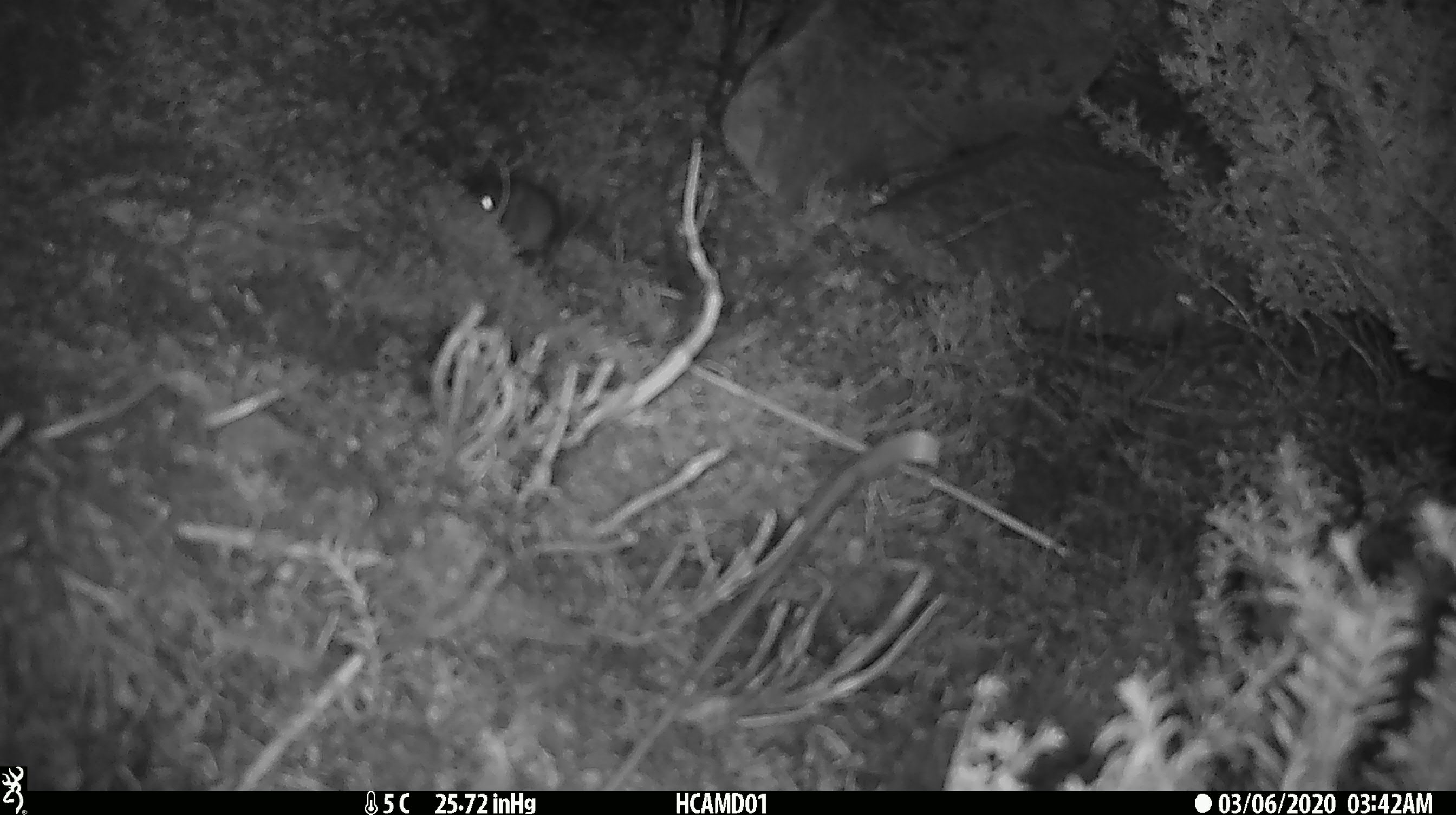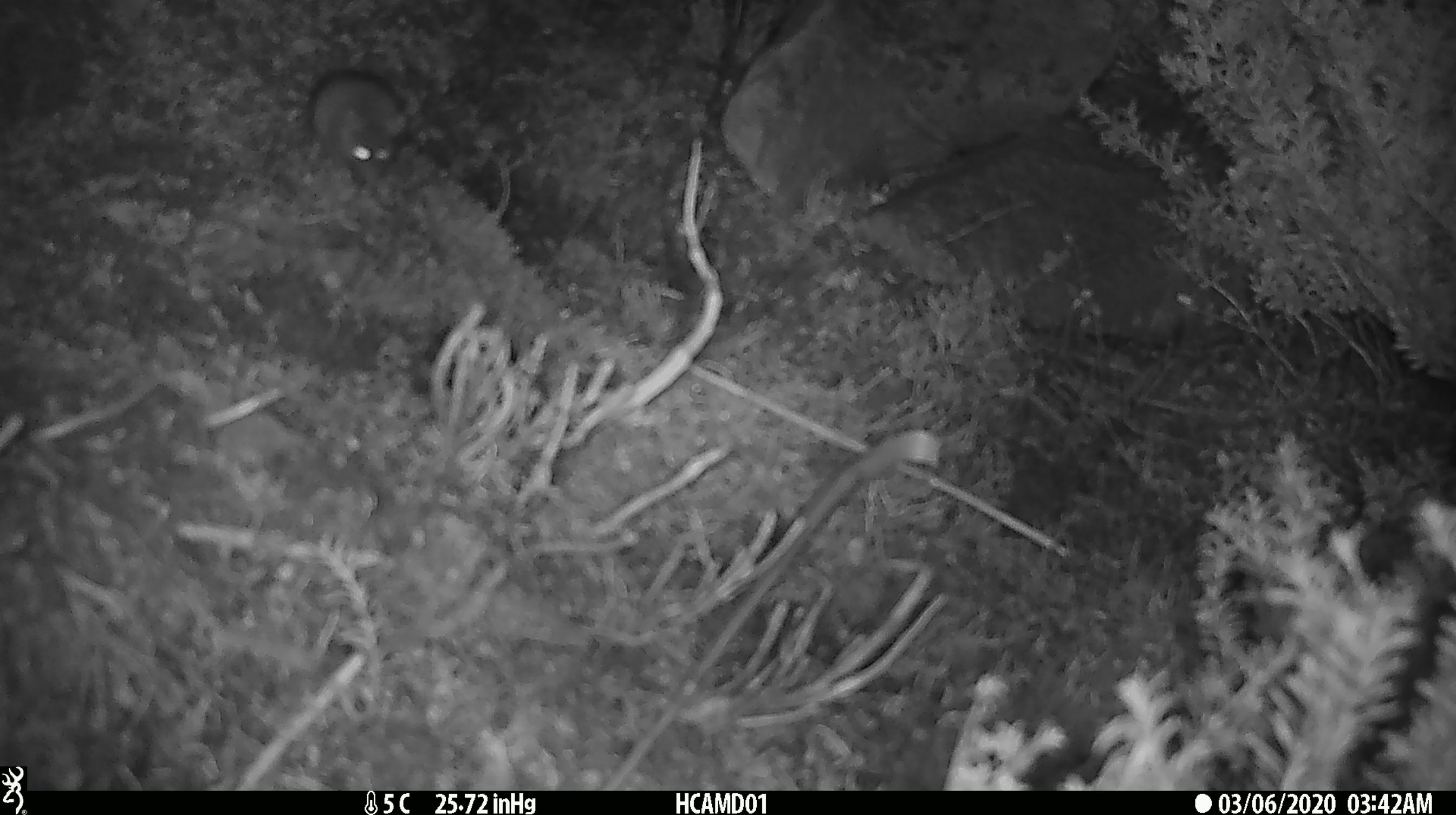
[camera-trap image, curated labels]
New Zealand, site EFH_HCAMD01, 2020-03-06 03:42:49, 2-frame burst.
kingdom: Animalia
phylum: Chordata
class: Mammalia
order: Rodentia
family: Muridae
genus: Mus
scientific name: Mus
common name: mouse